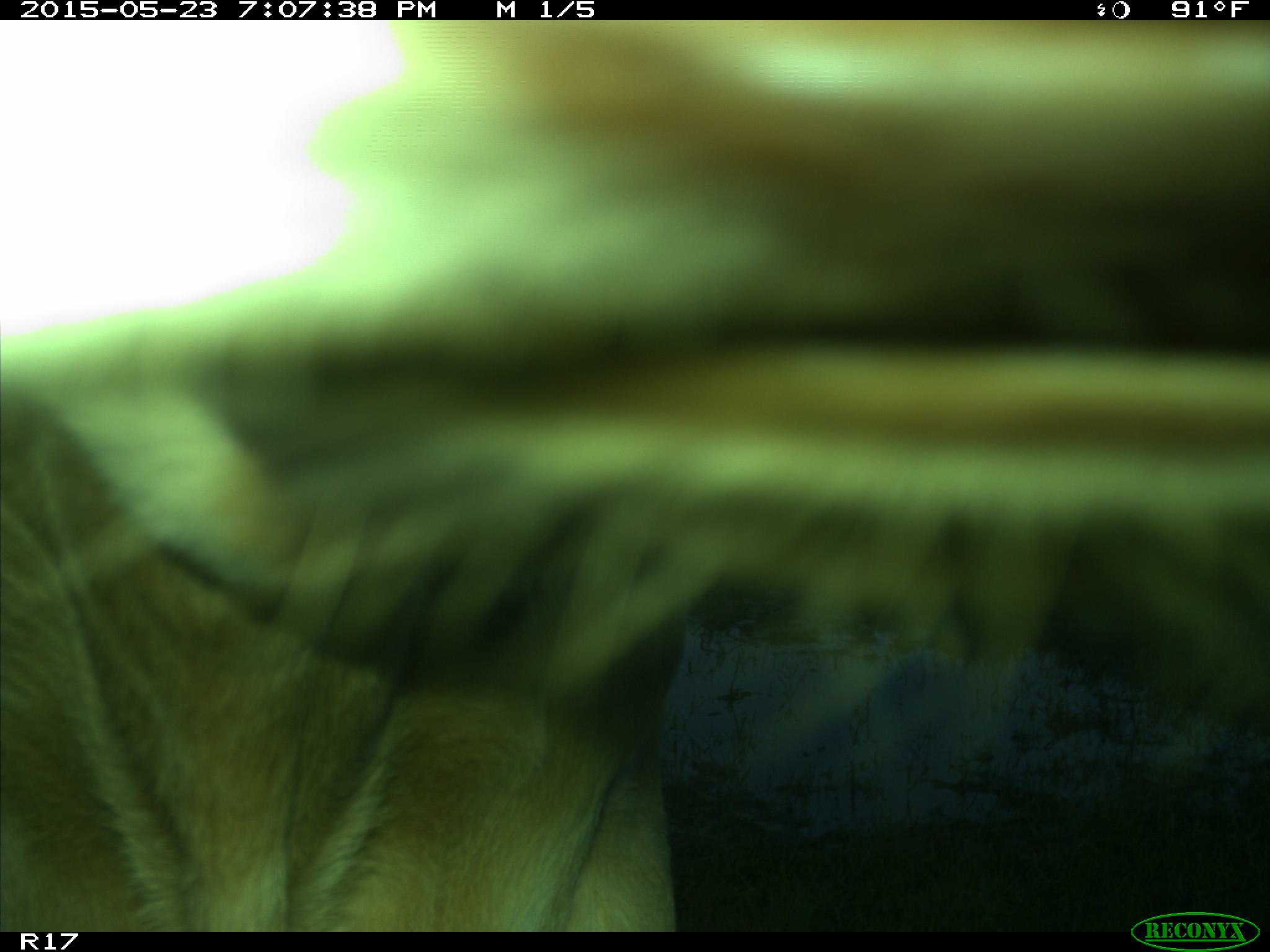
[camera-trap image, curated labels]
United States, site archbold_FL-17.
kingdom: Animalia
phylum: Chordata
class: Mammalia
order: Artiodactyla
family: Bovidae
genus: Bos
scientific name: Bos taurus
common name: domestic cow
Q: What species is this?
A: Bos taurus (domestic cow).